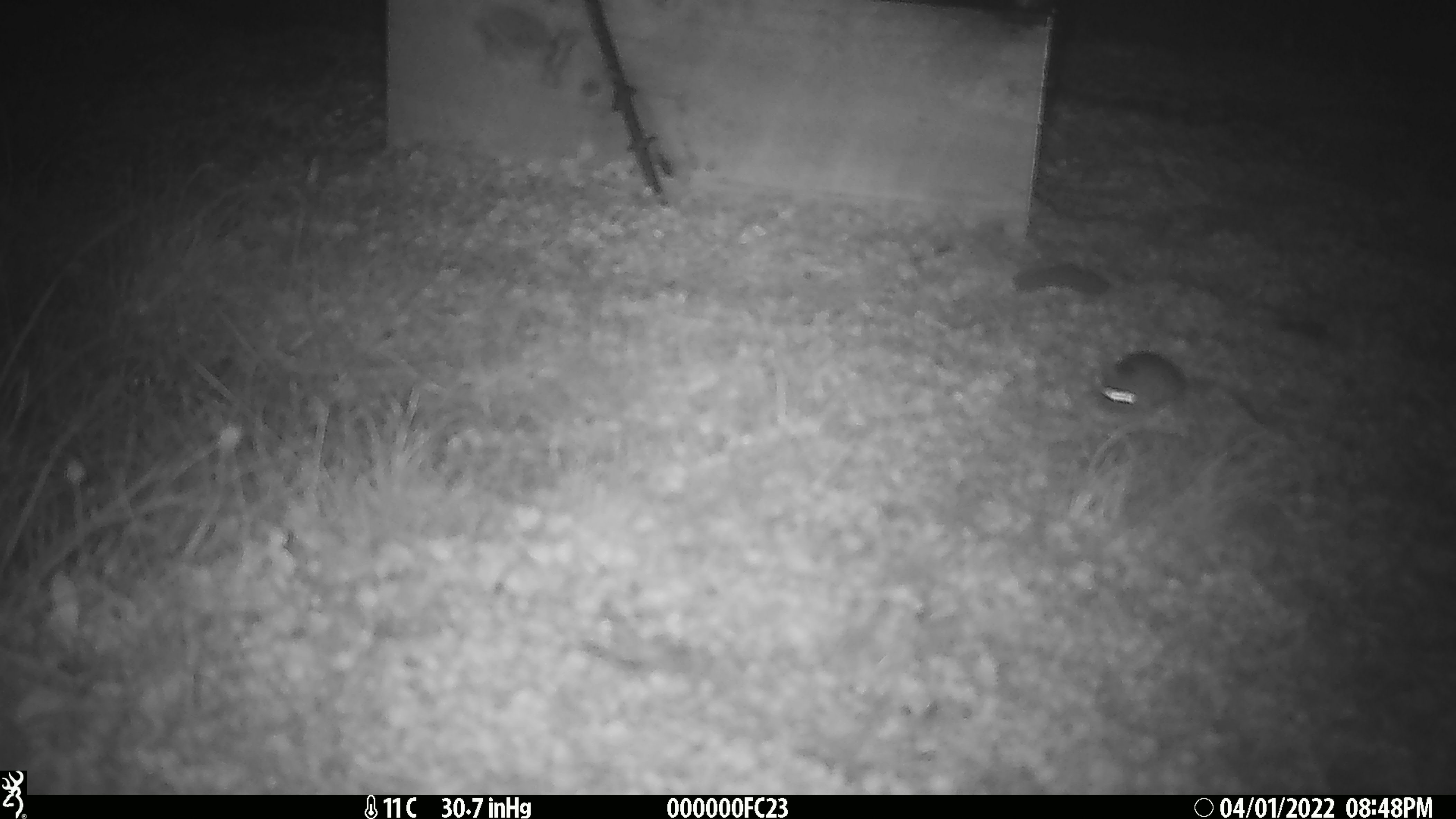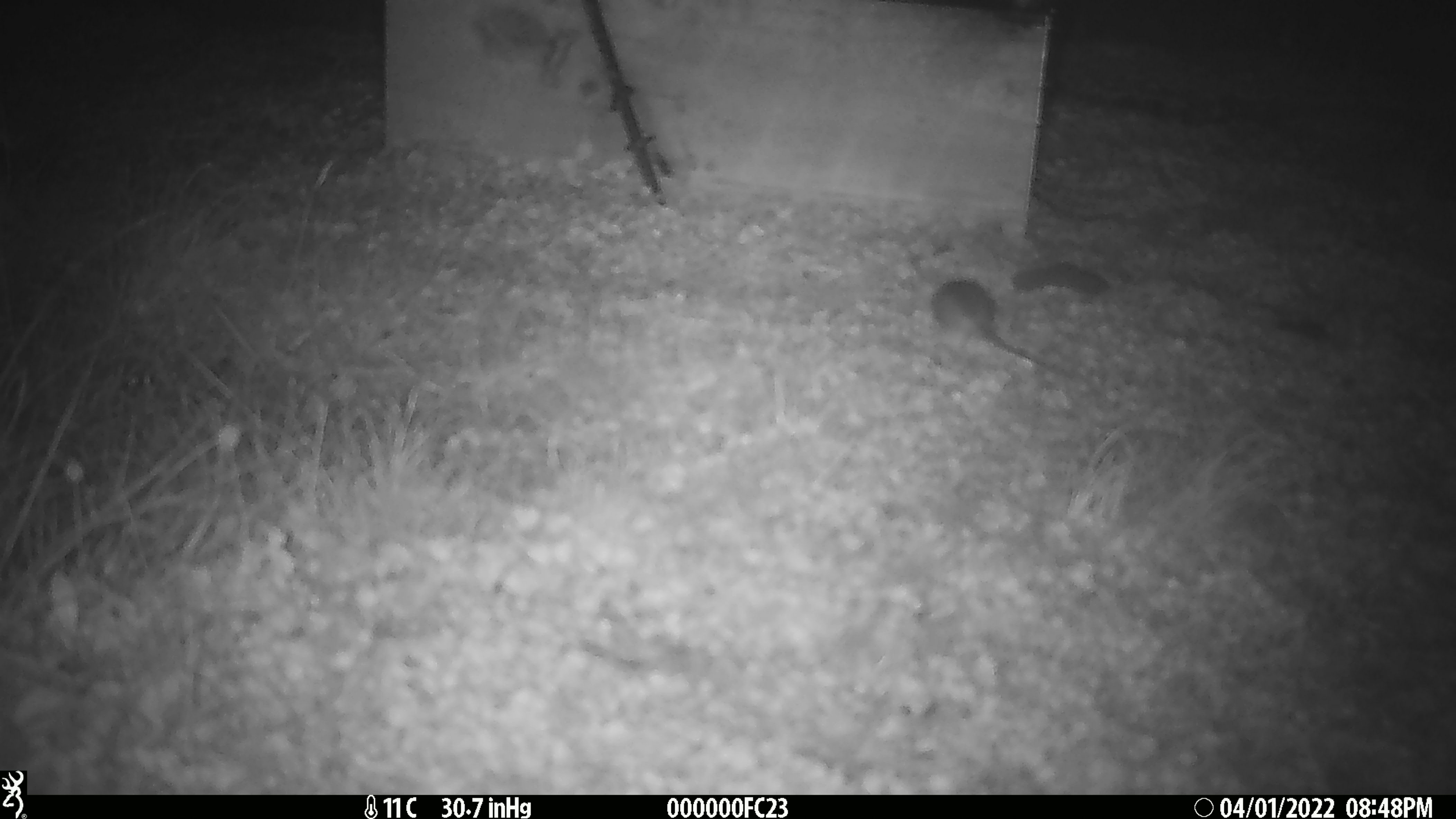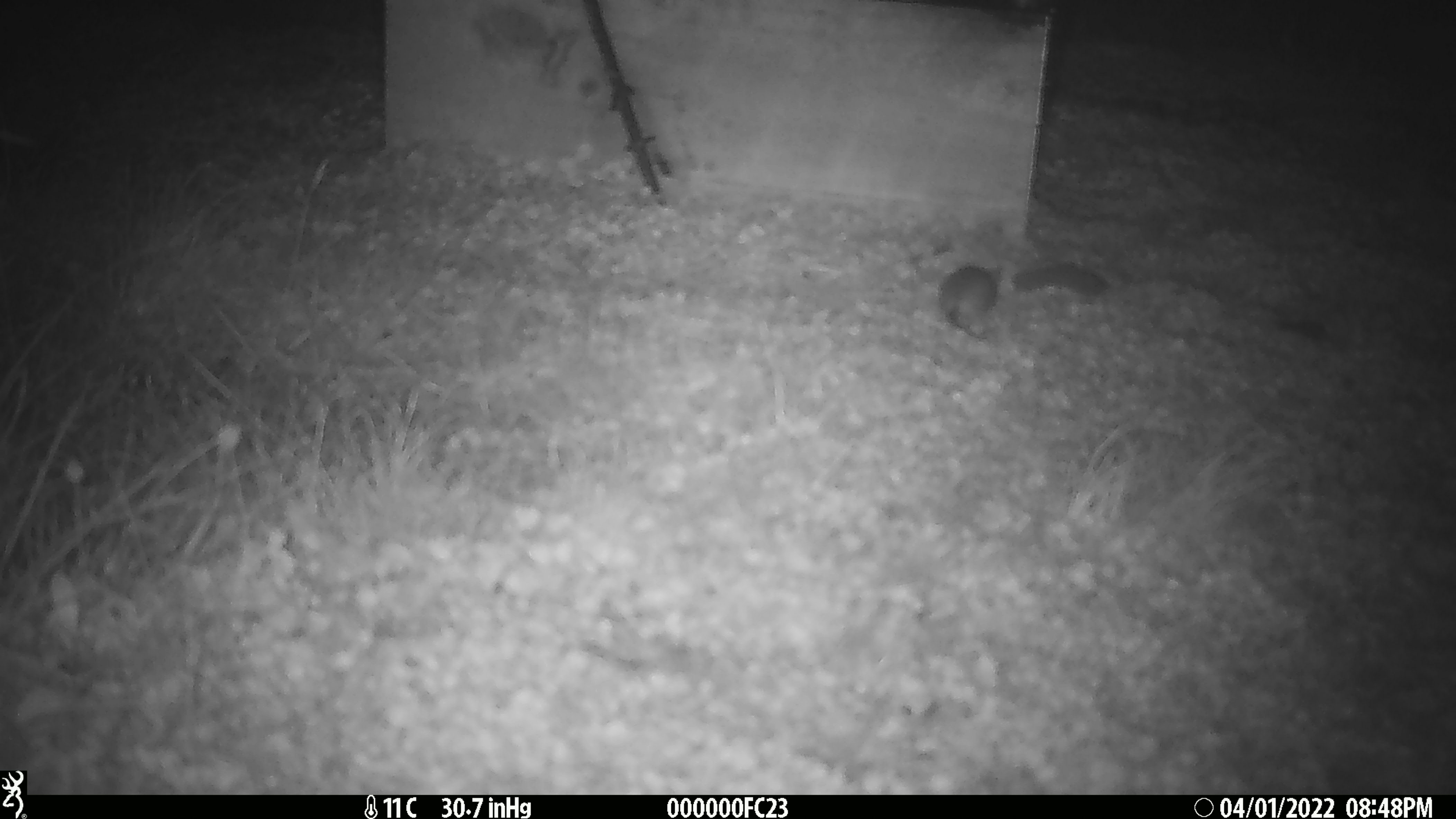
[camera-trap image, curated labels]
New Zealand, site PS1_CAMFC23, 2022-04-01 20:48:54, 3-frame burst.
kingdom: Animalia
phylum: Chordata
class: Mammalia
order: Rodentia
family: Muridae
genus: Mus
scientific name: Mus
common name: mouse